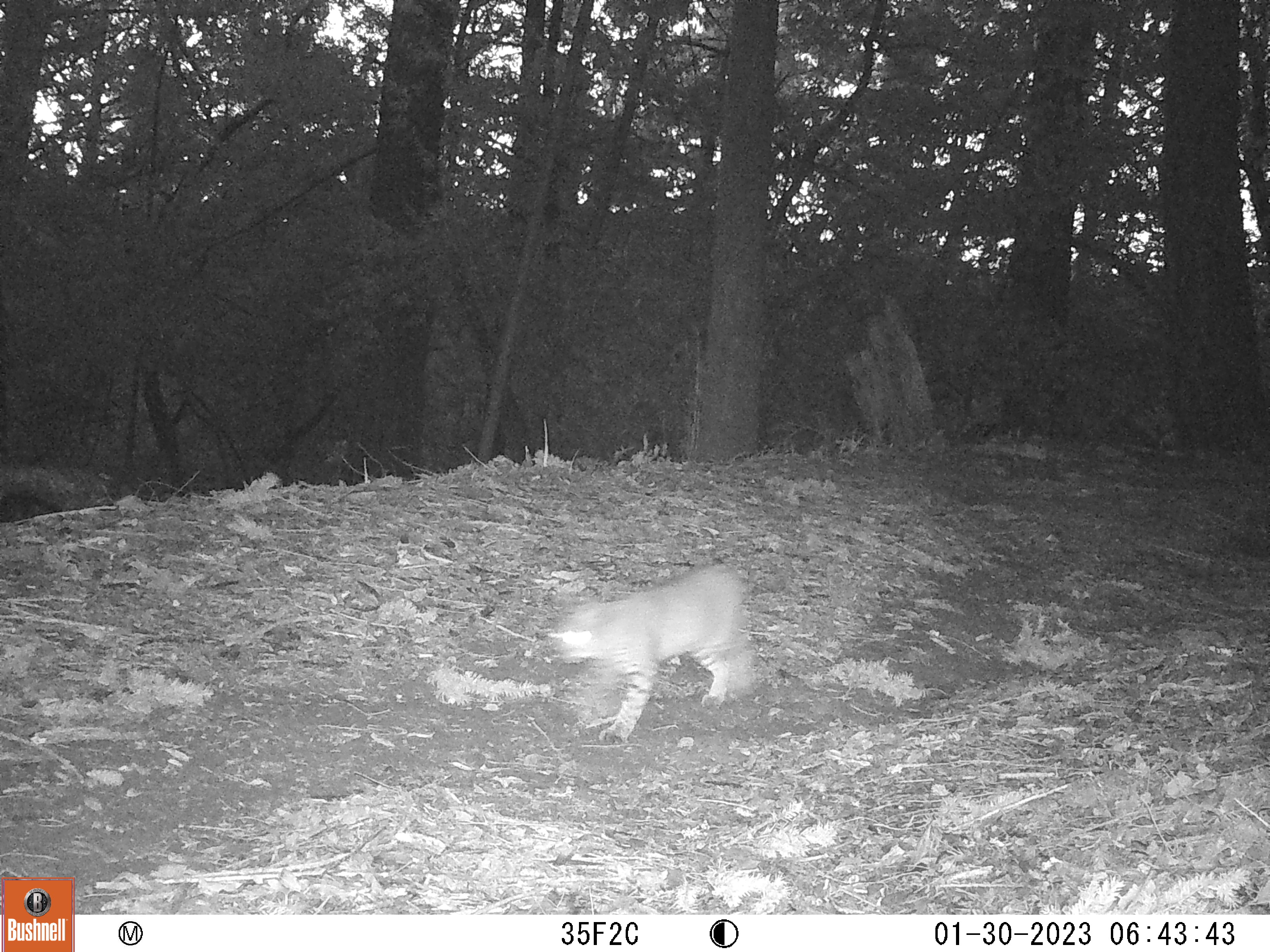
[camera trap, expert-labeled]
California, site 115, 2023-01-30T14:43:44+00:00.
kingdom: Animalia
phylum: Chordata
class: Mammalia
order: Carnivora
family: Felidae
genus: Lynx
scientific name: Lynx rufus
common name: bobcat